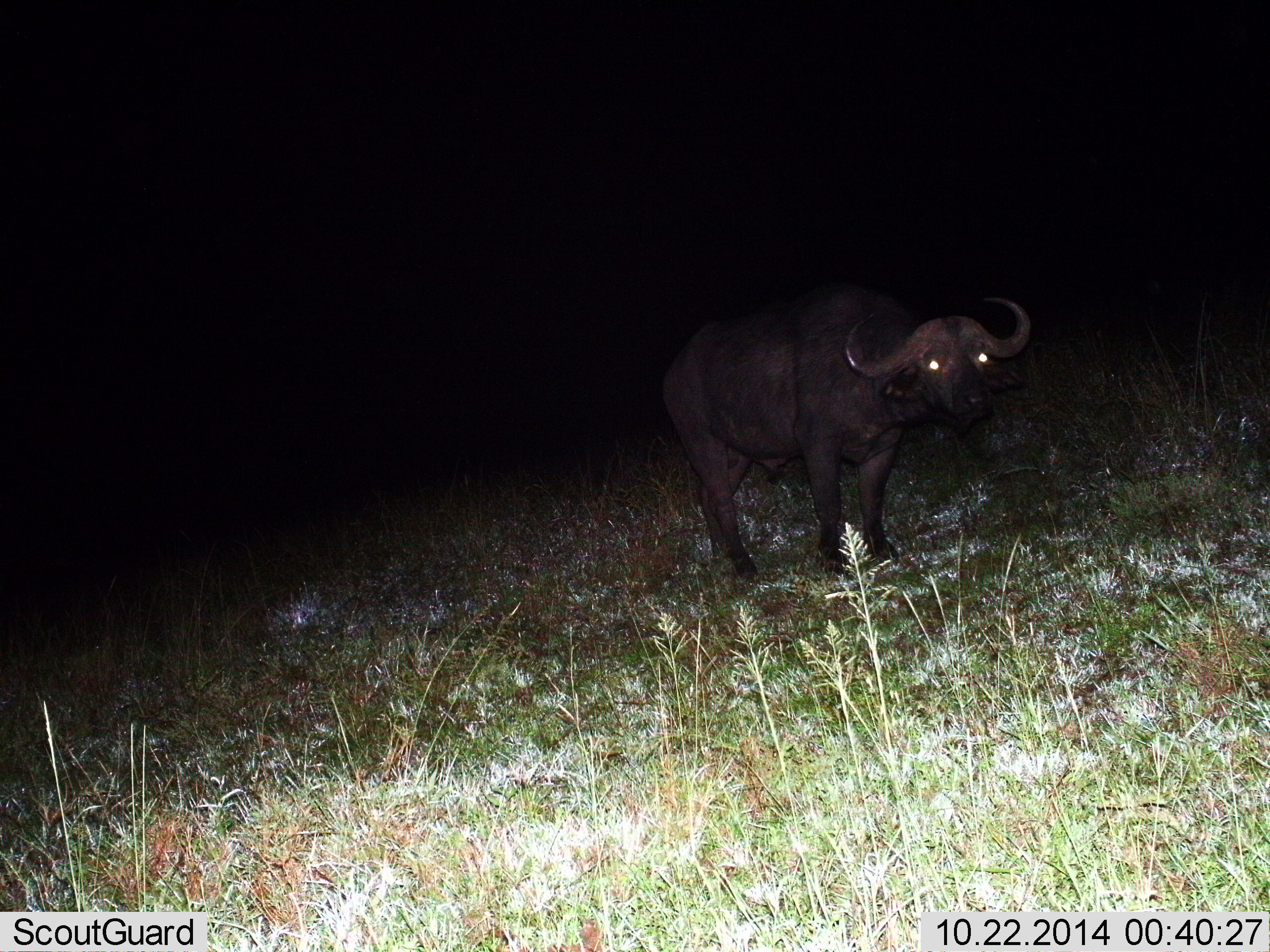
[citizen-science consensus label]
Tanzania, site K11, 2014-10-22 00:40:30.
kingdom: Animalia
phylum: Chordata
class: Mammalia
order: Artiodactyla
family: Bovidae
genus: Syncerus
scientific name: Syncerus caffer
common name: cape buffalo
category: buffalo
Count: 1.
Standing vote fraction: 100%.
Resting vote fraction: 0%.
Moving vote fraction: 10%.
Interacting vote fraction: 0%.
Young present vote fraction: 0%.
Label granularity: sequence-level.